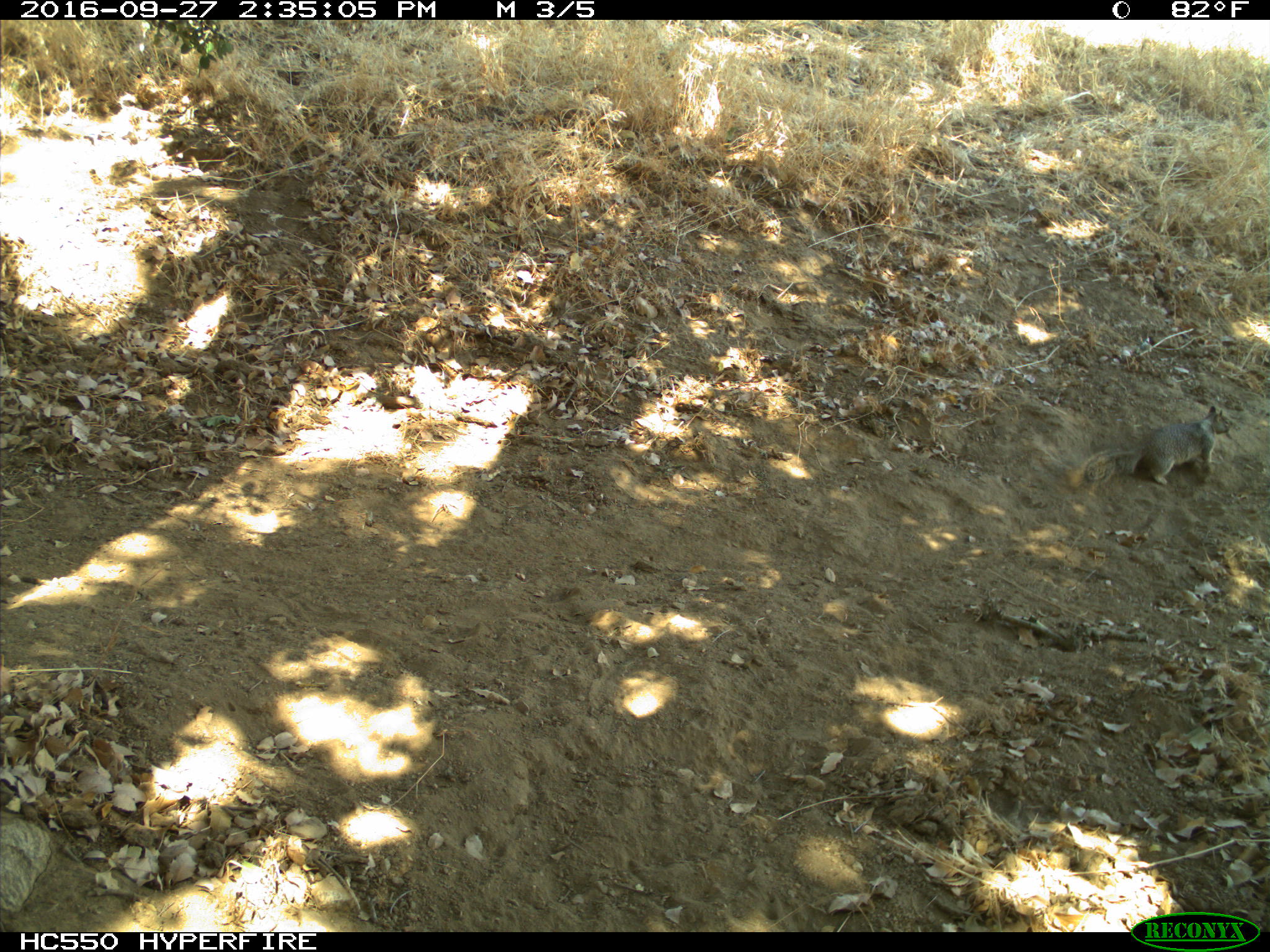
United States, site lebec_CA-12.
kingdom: Animalia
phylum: Chordata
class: Mammalia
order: Rodentia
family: Sciuridae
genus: Otospermophilus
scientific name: Otospermophilus beecheyi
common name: california ground squirrel